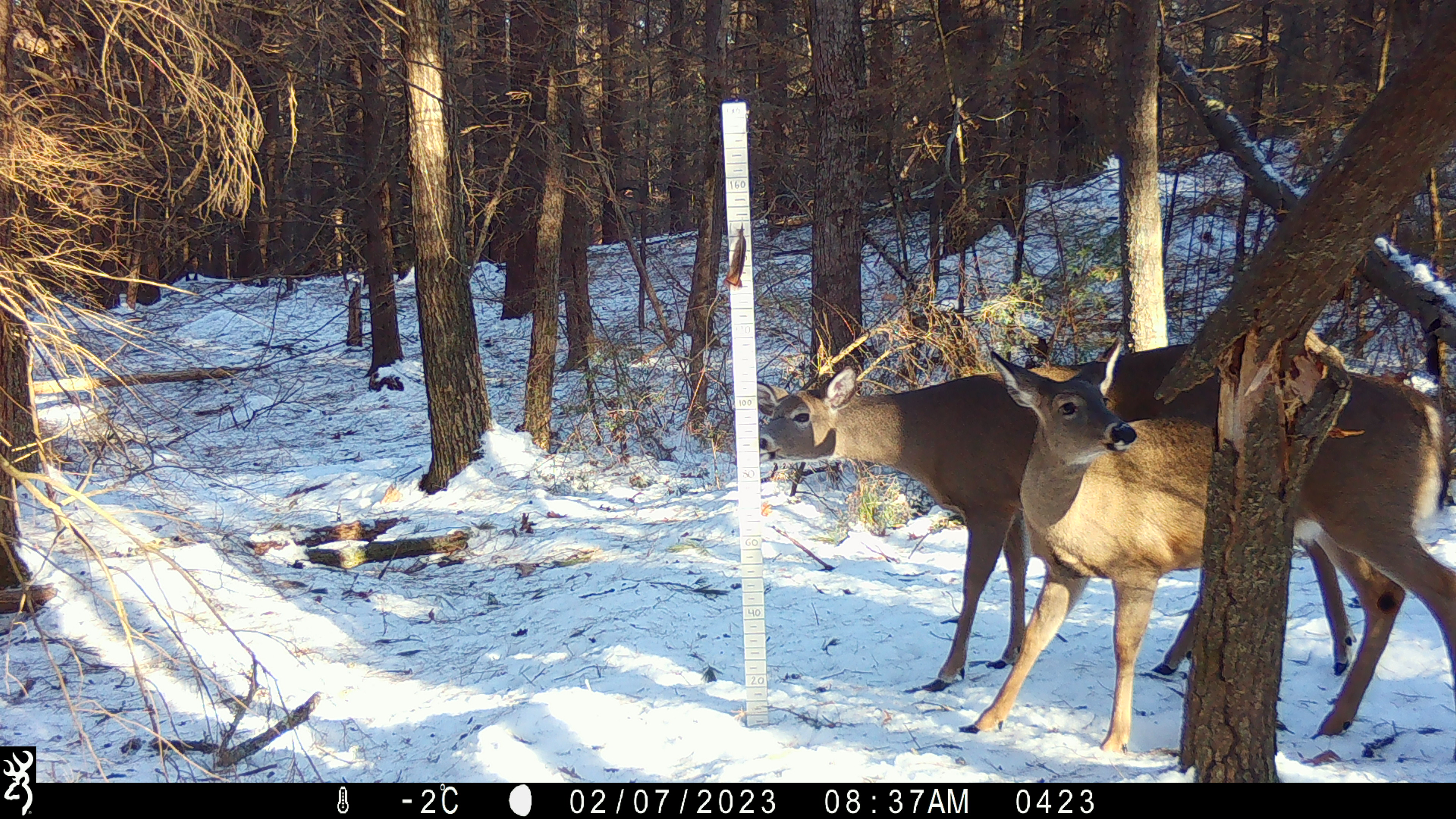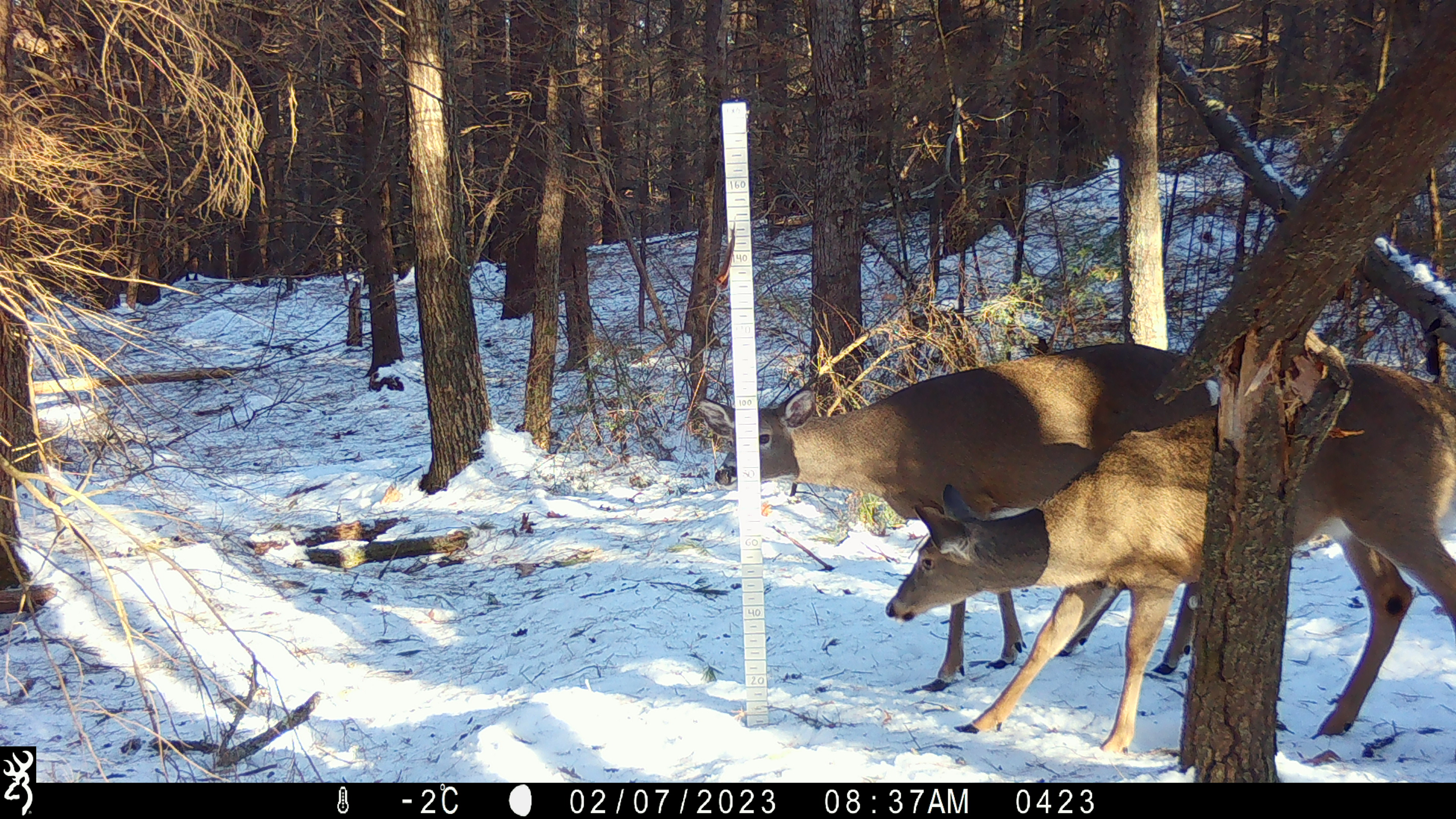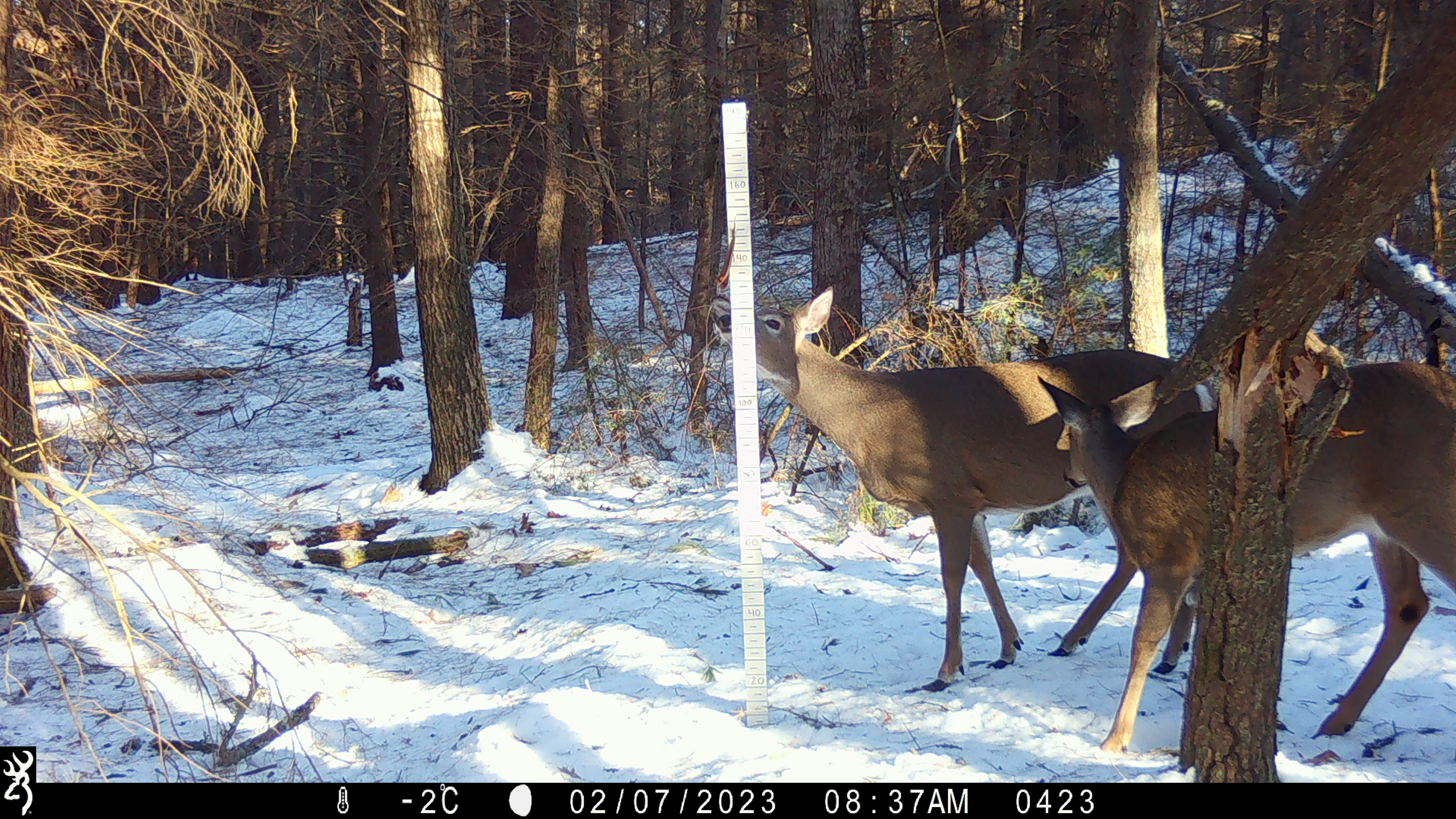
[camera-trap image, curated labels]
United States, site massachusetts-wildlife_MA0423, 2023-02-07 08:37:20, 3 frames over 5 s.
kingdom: Animalia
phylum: Chordata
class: Mammalia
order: Artiodactyla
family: Cervidae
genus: Odocoileus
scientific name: Odocoileus virginianus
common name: white-tailed deer